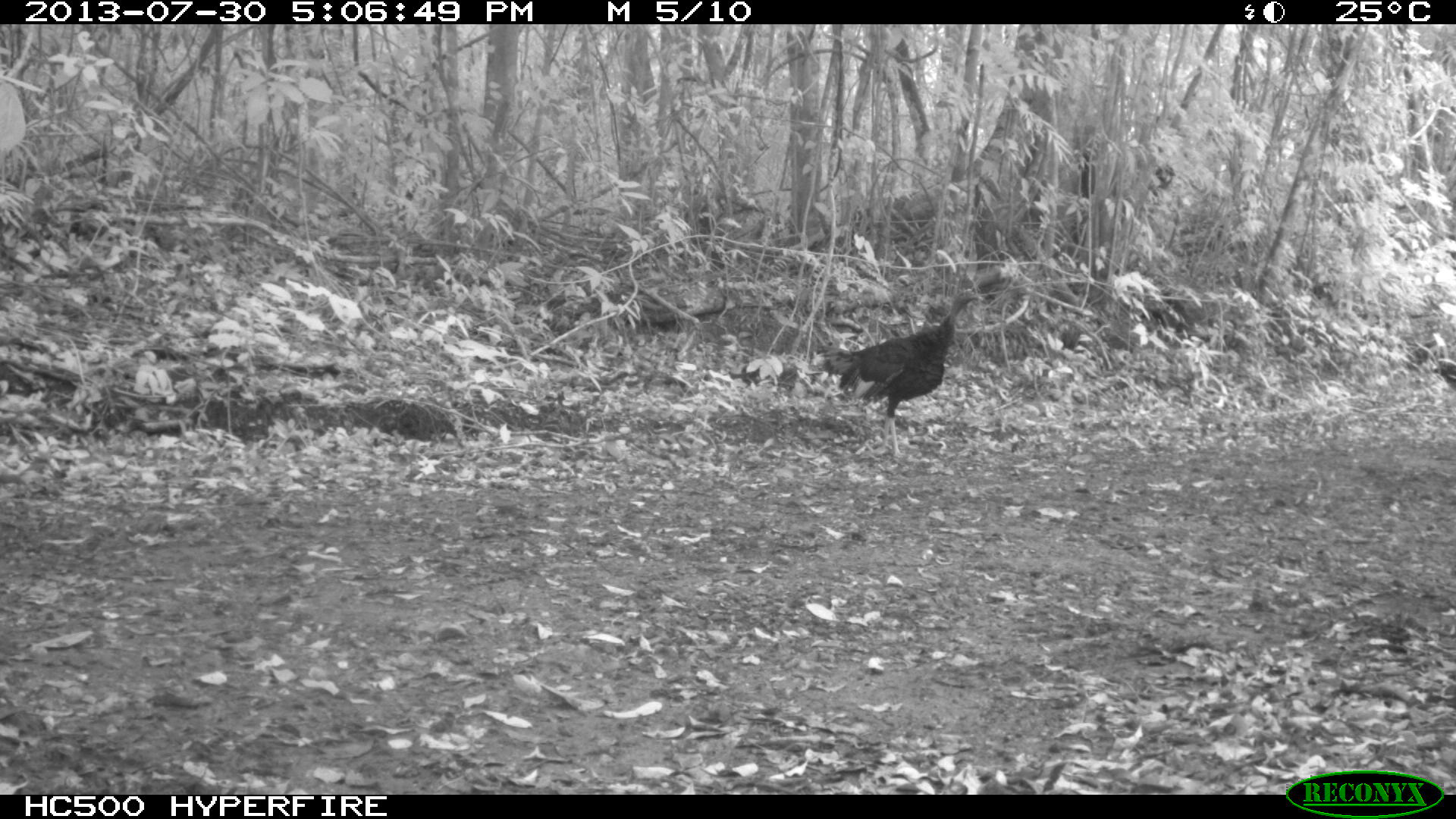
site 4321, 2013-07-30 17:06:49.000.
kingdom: Animalia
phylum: Chordata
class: Aves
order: Galliformes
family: Phasianidae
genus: Meleagris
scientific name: Meleagris ocellata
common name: ocellated turkey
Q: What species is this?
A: Meleagris ocellata (ocellated turkey).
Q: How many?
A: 1.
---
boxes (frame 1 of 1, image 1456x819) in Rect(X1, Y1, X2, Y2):
meleagris ocellata: Rect(818, 289, 984, 458)